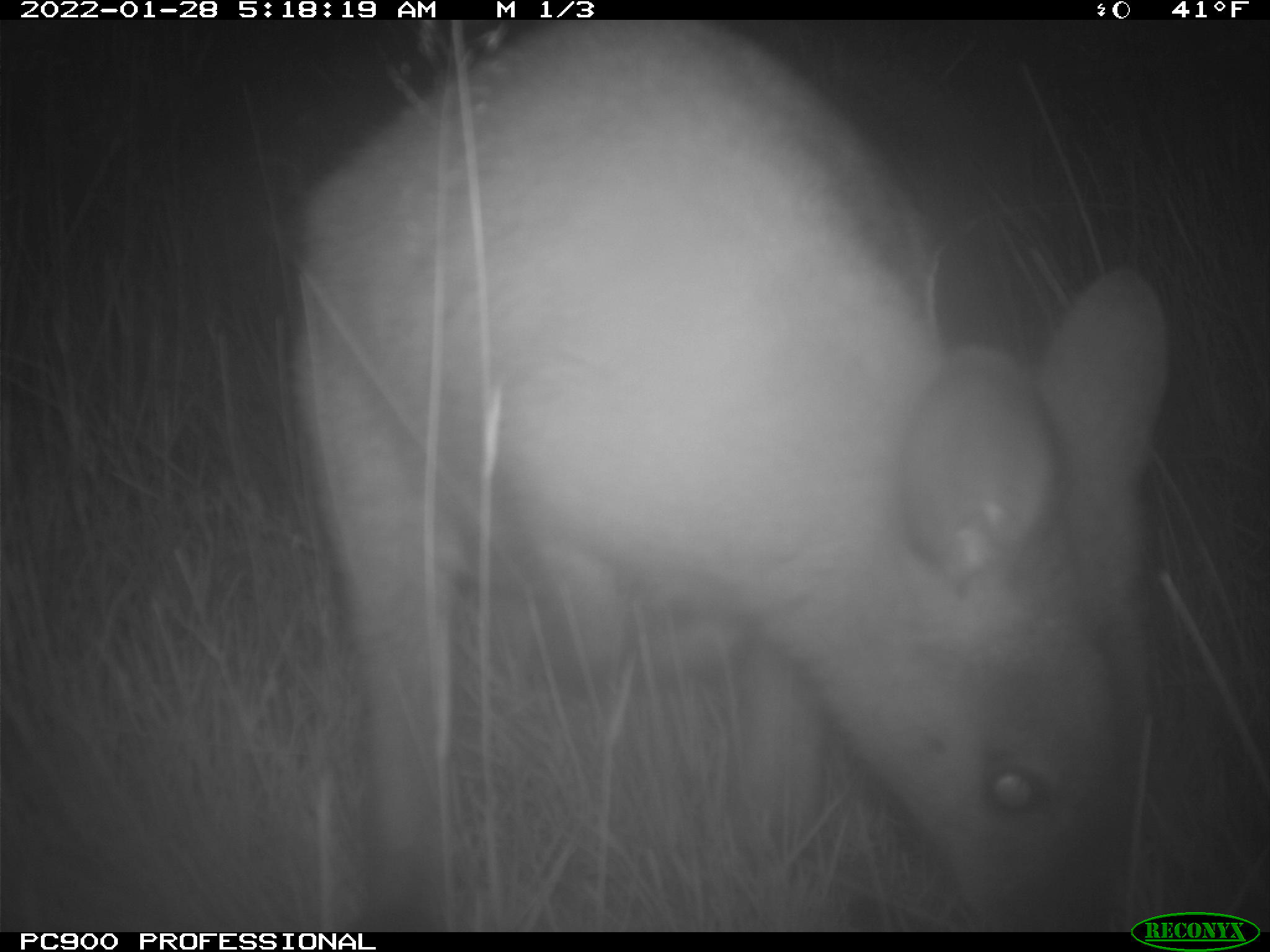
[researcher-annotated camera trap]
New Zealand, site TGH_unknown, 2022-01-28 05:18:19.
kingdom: Animalia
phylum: Chordata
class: Mammalia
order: Diprotodontia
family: Macropodidae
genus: Notamacropus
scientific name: Notamacropus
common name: wallaby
Wallaby (Notamacropus).